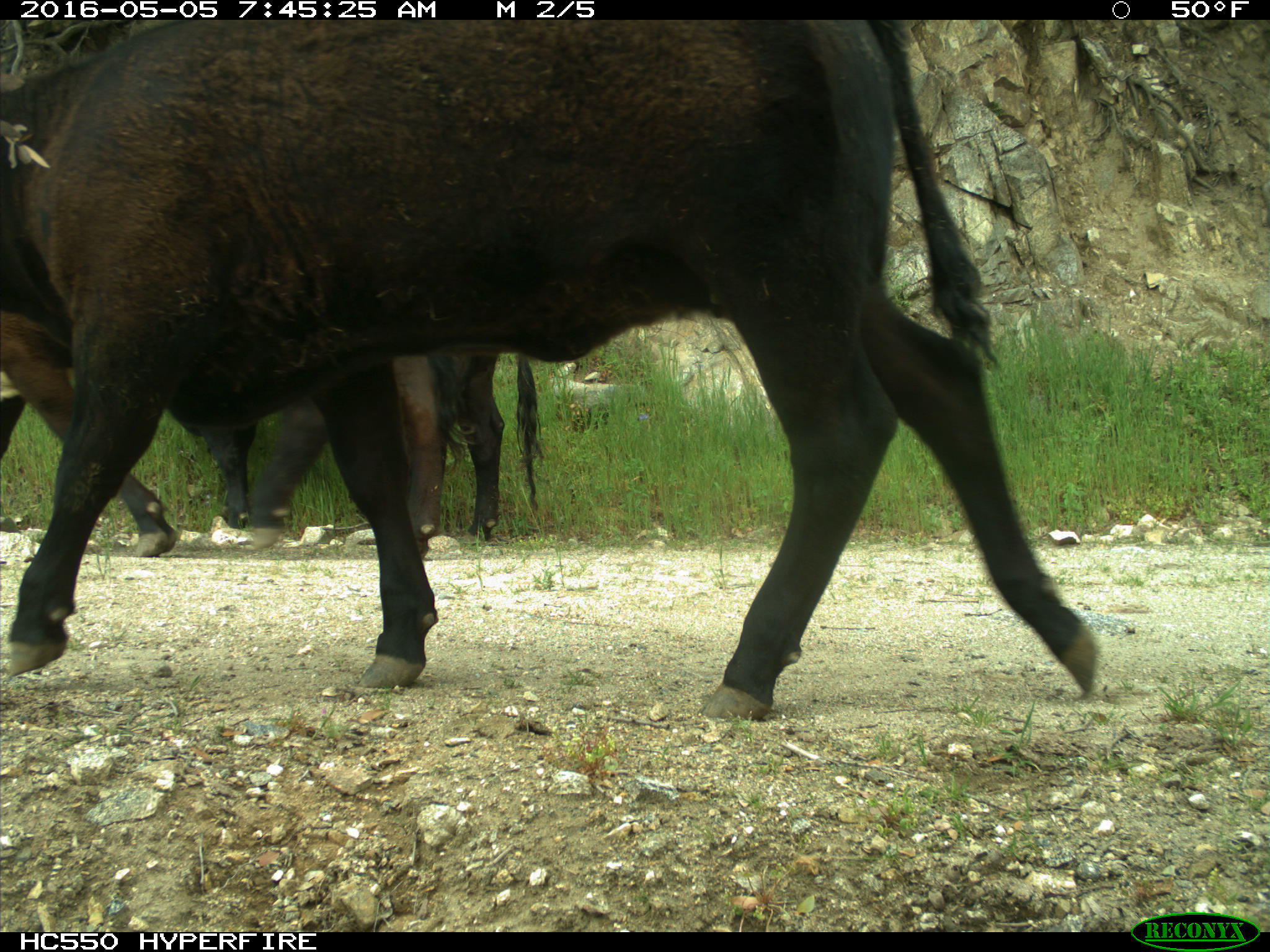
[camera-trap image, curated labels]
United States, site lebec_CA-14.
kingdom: Animalia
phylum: Chordata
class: Mammalia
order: Artiodactyla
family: Bovidae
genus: Bos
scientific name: Bos taurus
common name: domestic cow